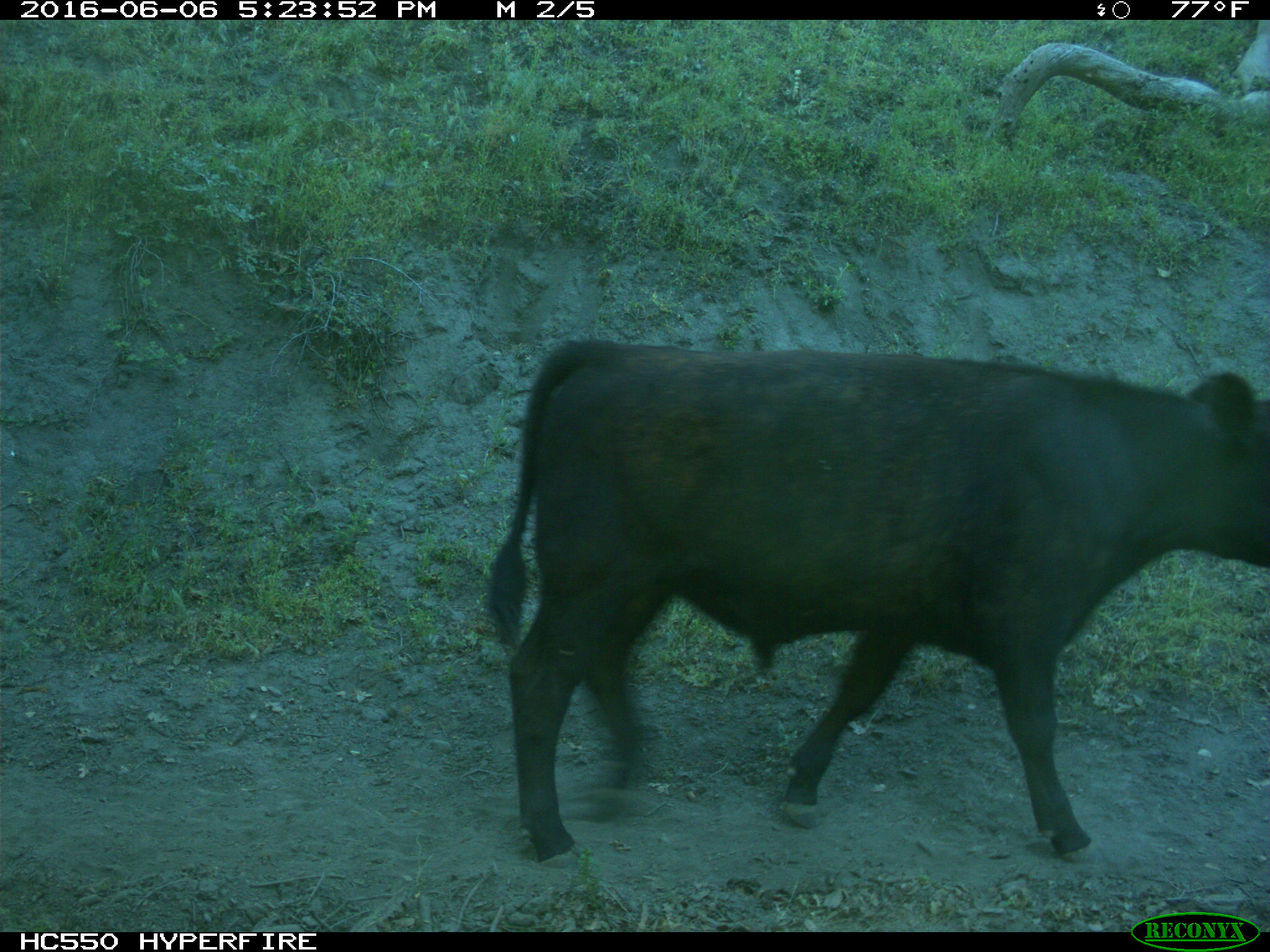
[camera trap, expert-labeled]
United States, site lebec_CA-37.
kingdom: Animalia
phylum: Chordata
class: Mammalia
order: Artiodactyla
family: Bovidae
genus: Bos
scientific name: Bos taurus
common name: domestic cow